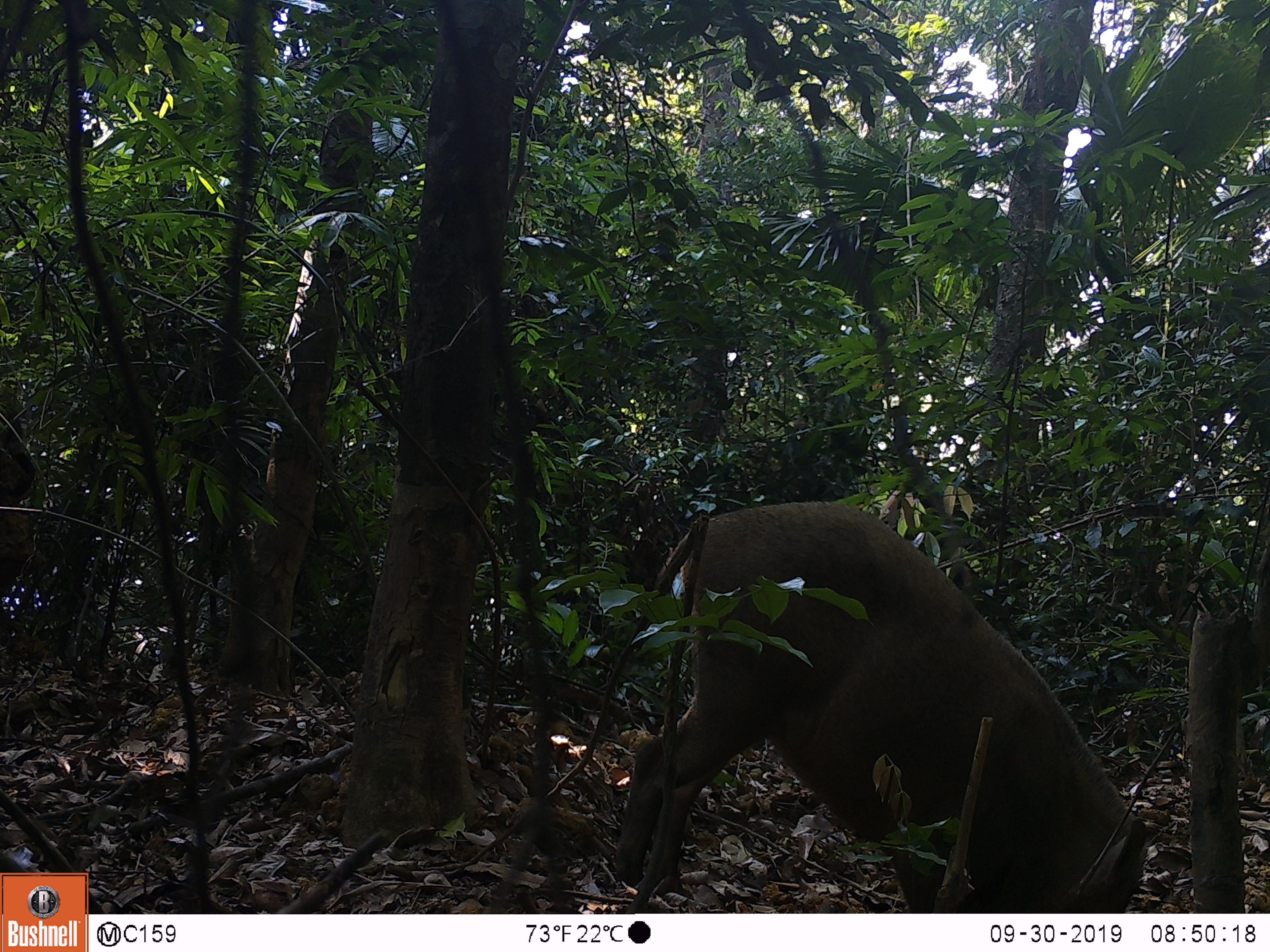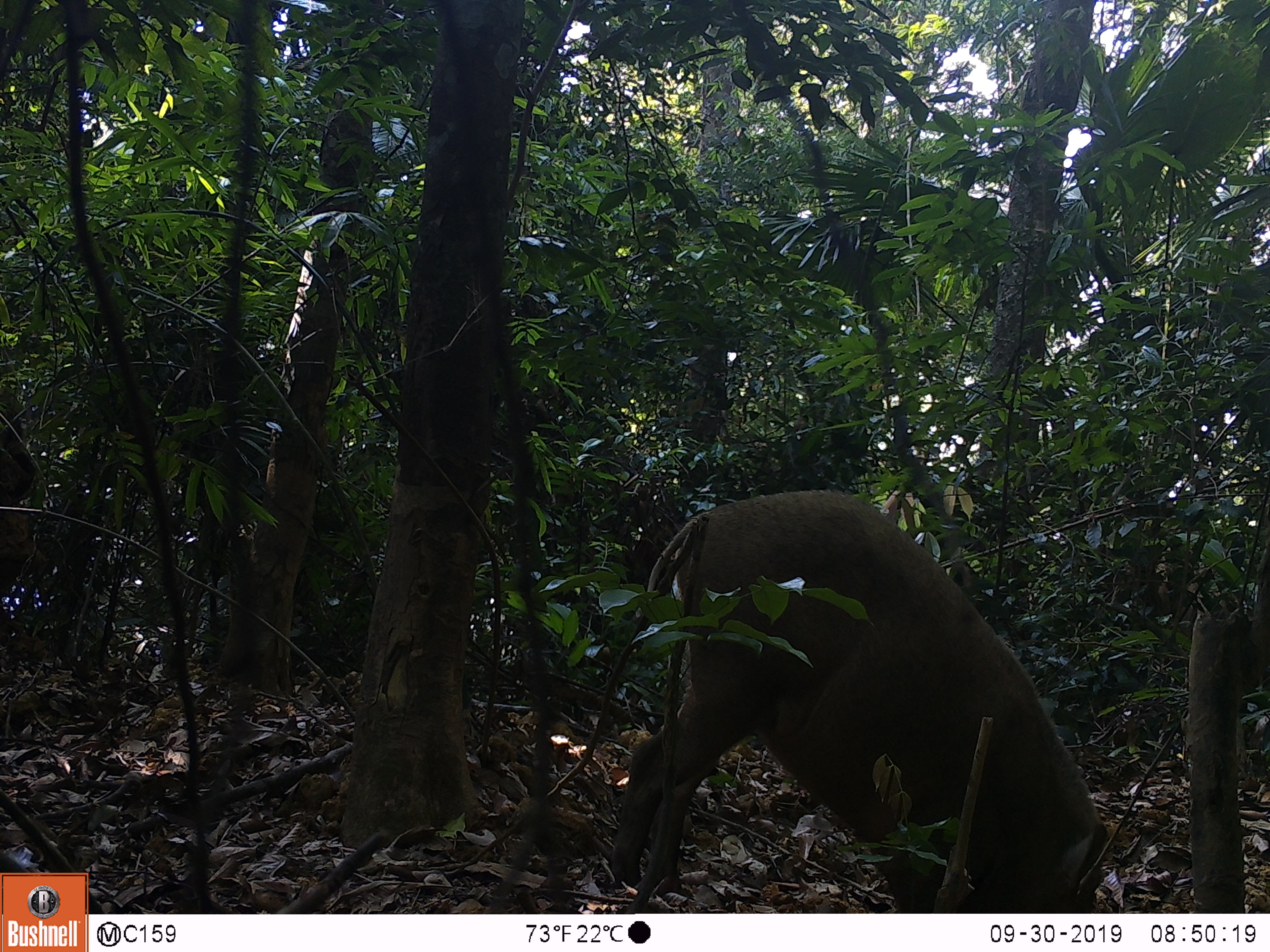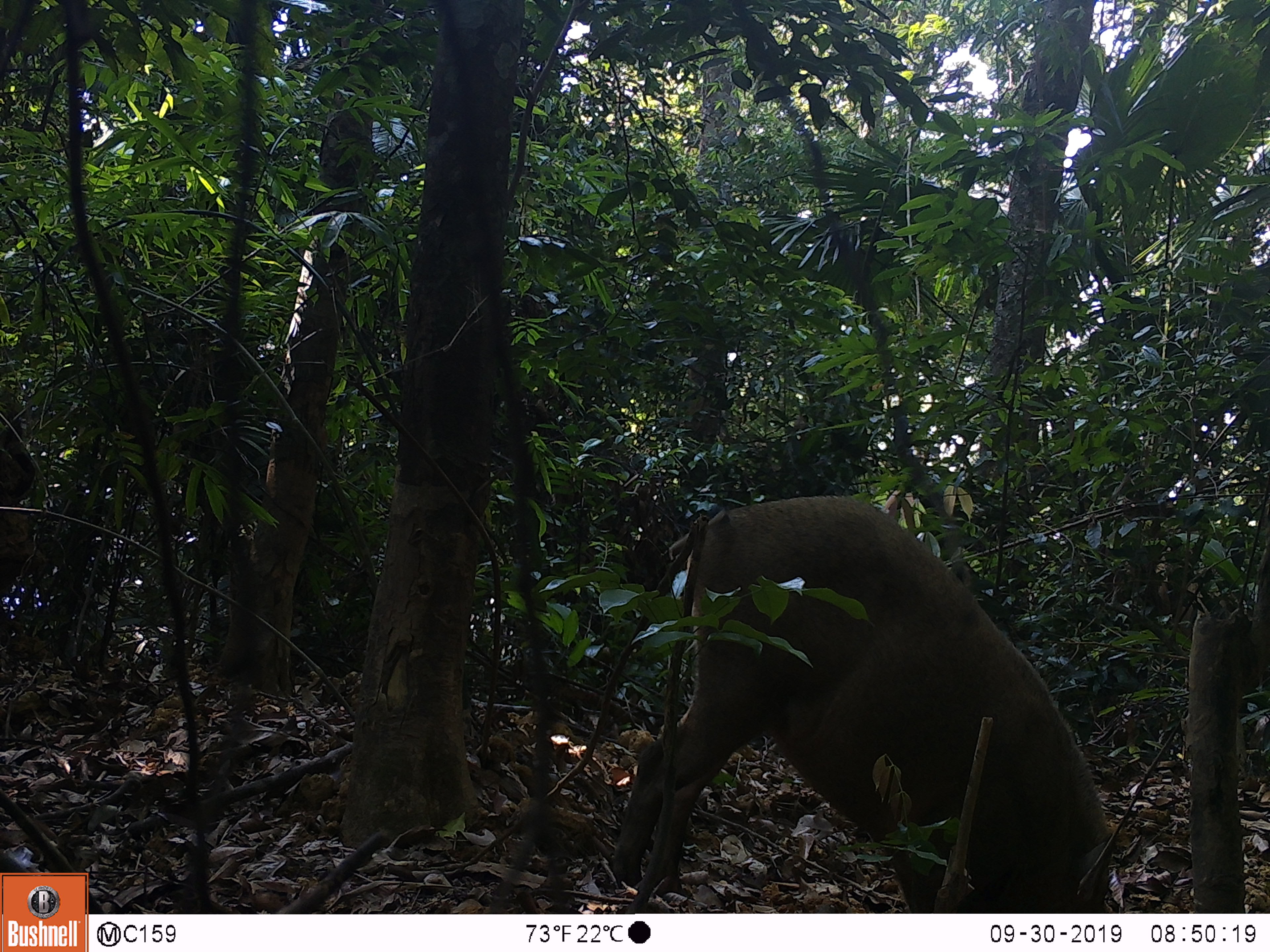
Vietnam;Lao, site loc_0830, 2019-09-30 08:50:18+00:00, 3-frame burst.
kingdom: Animalia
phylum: Chordata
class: Mammalia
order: Artiodactyla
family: Suidae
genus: Sus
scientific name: Sus scrofa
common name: eurasian wild pig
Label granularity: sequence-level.